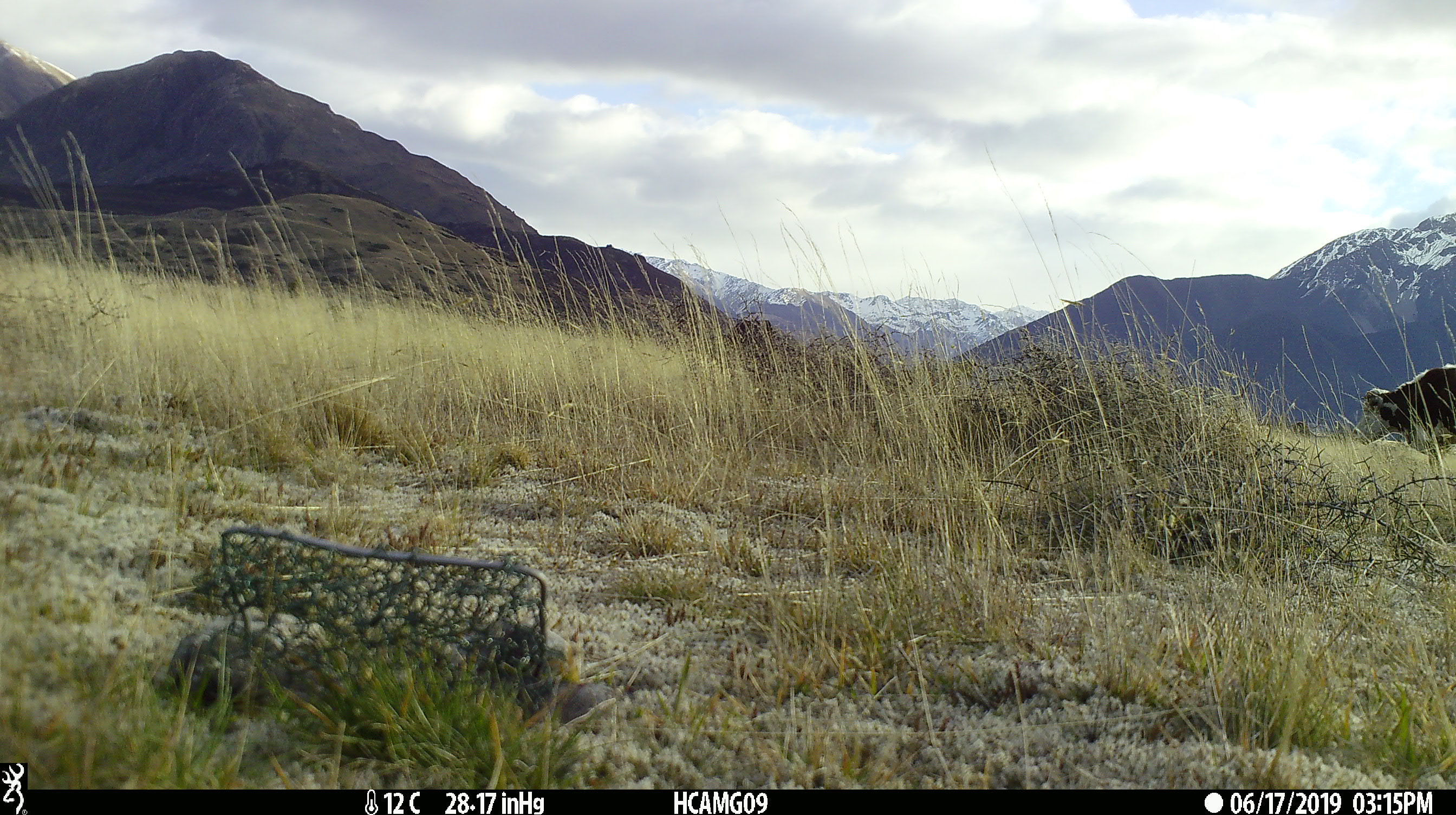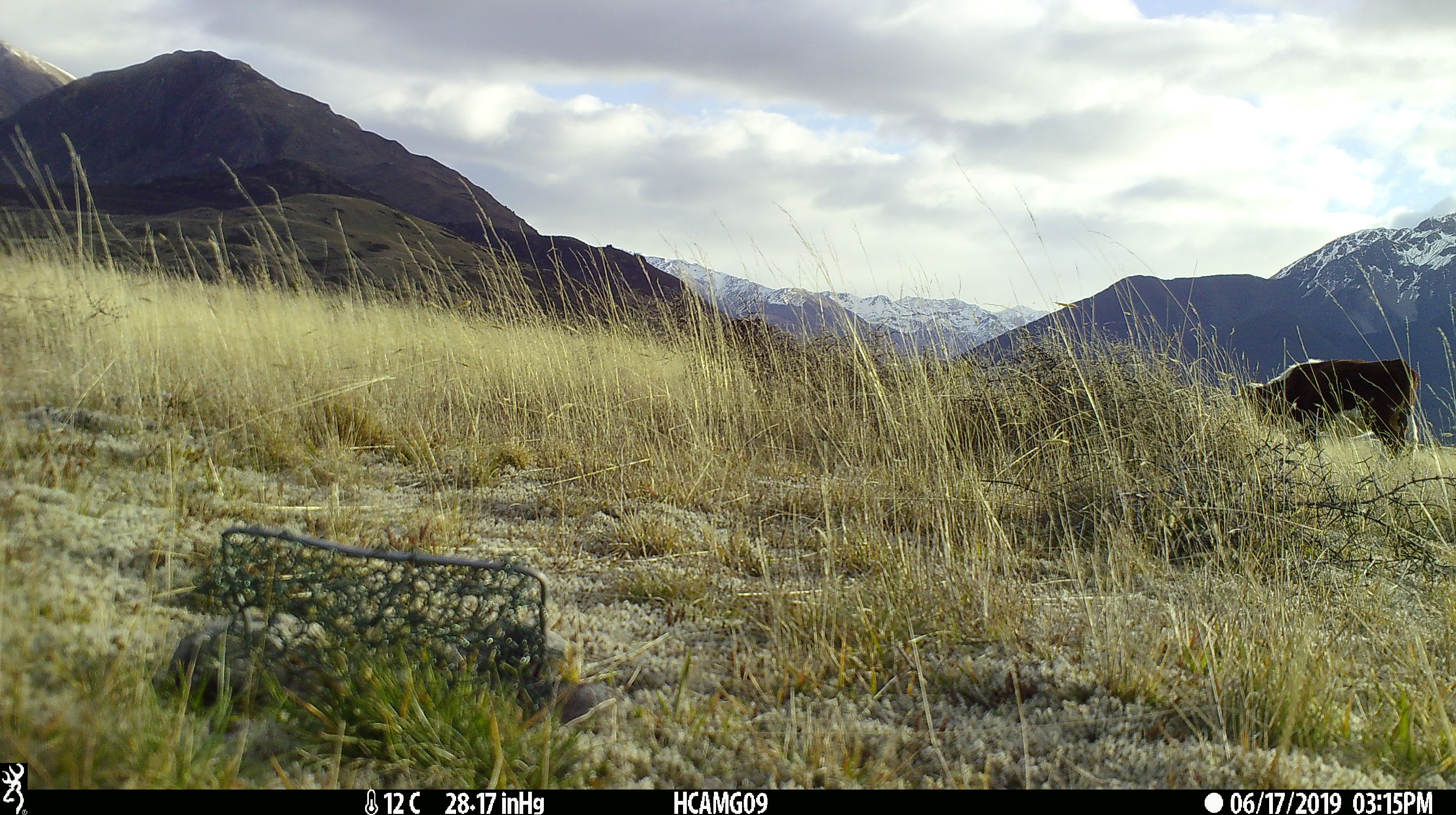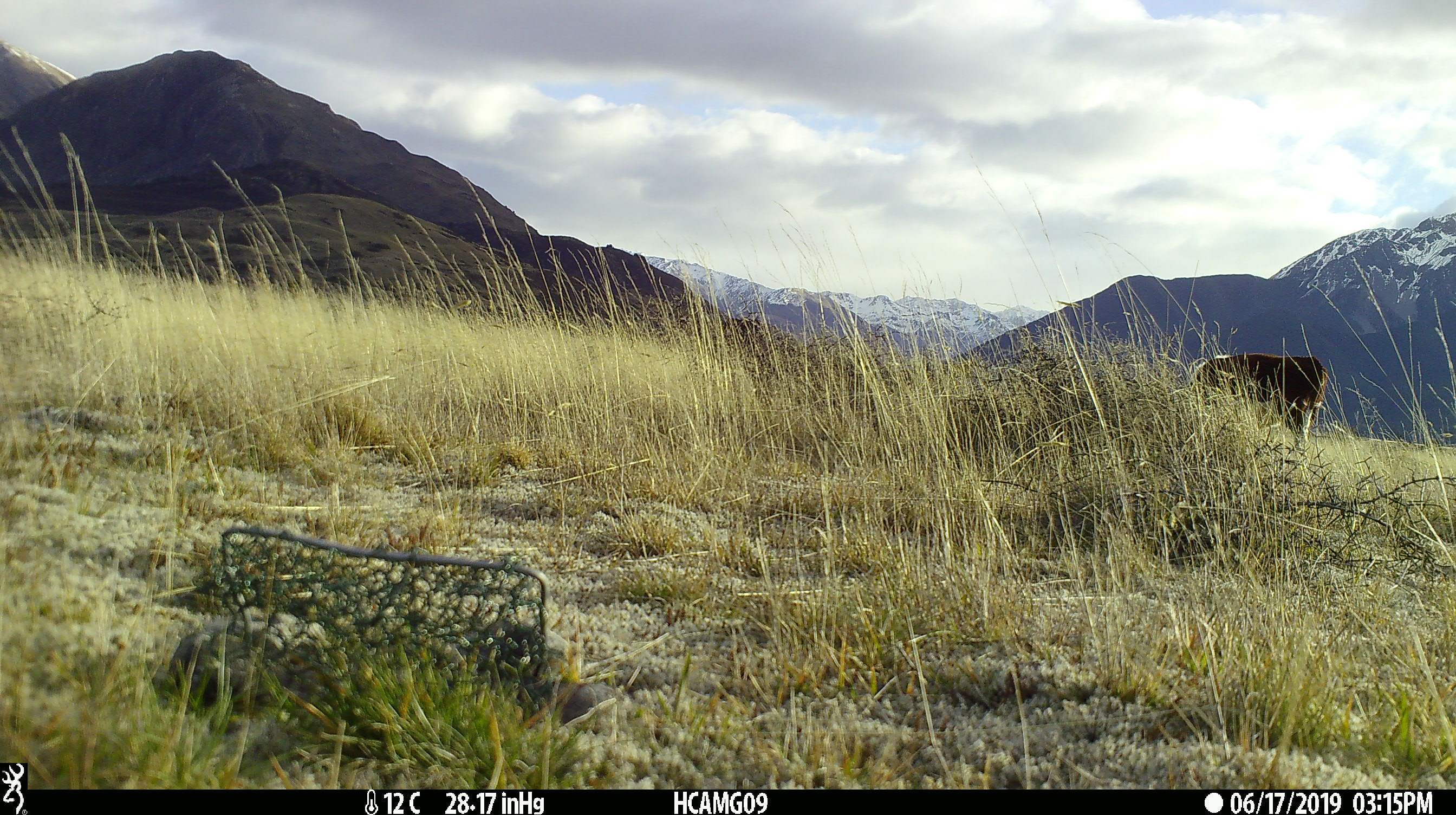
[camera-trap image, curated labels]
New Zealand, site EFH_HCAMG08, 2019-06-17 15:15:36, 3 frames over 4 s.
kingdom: Animalia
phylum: Chordata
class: Mammalia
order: Artiodactyla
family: Bovidae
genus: Bos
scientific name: Bos taurus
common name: domestic cow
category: cow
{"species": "cow (domestic cow) (Bos taurus)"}